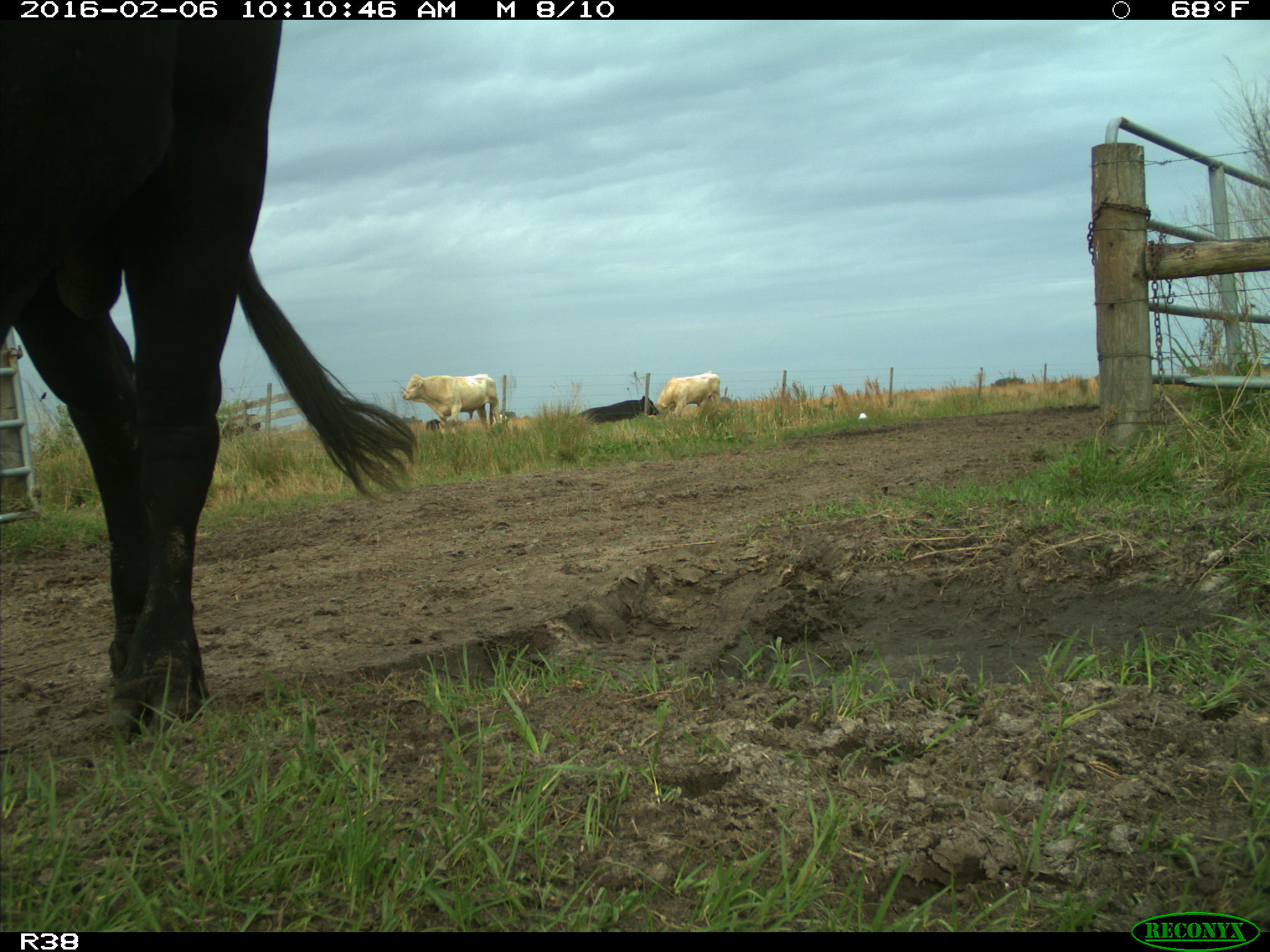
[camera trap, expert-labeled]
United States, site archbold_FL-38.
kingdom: Animalia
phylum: Chordata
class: Mammalia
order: Artiodactyla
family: Bovidae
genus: Bos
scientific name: Bos taurus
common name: domestic cow